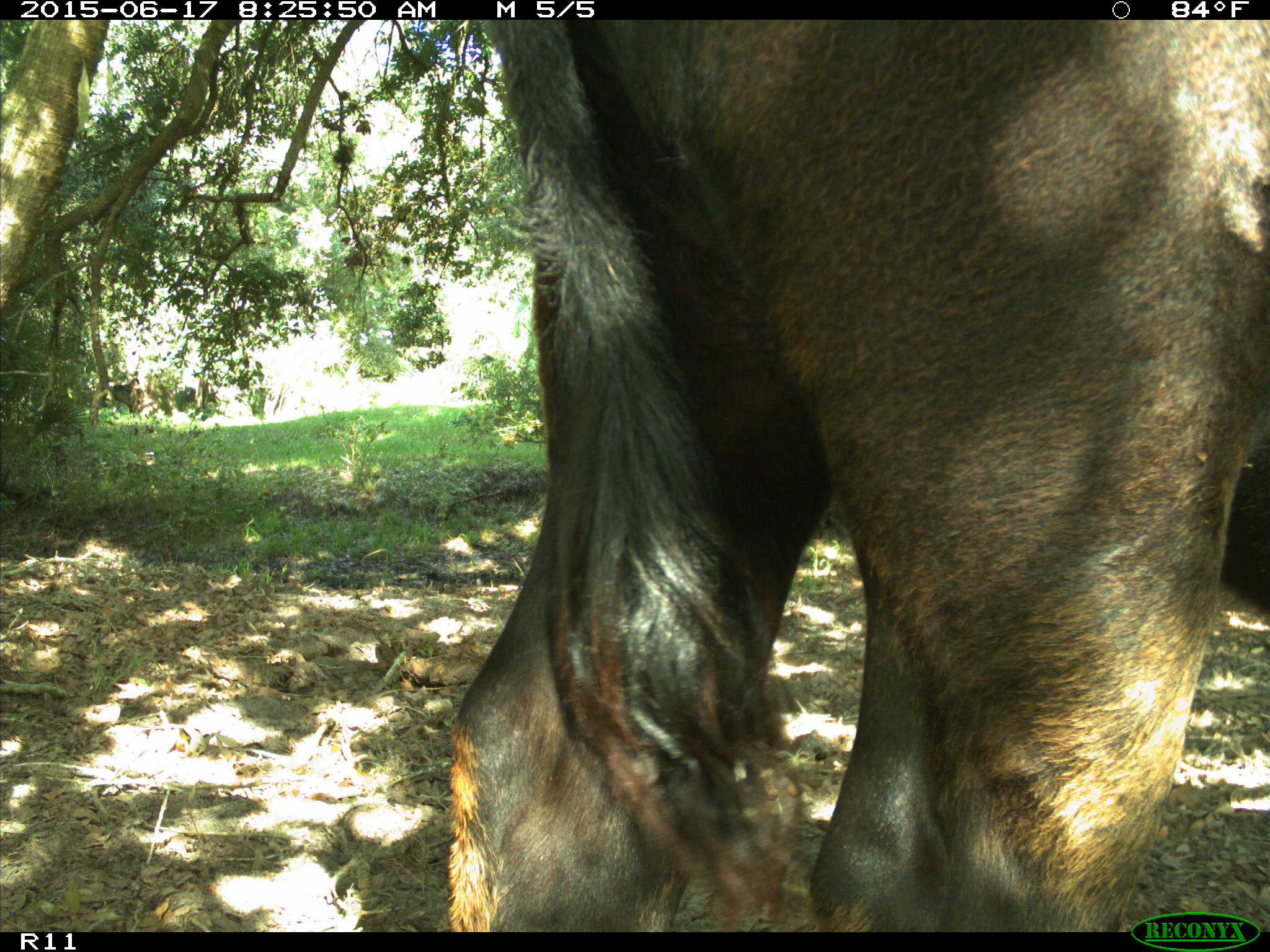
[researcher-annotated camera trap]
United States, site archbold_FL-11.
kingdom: Animalia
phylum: Chordata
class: Mammalia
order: Artiodactyla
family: Bovidae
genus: Bos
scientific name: Bos taurus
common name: domestic cow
Bos taurus (domestic cow).